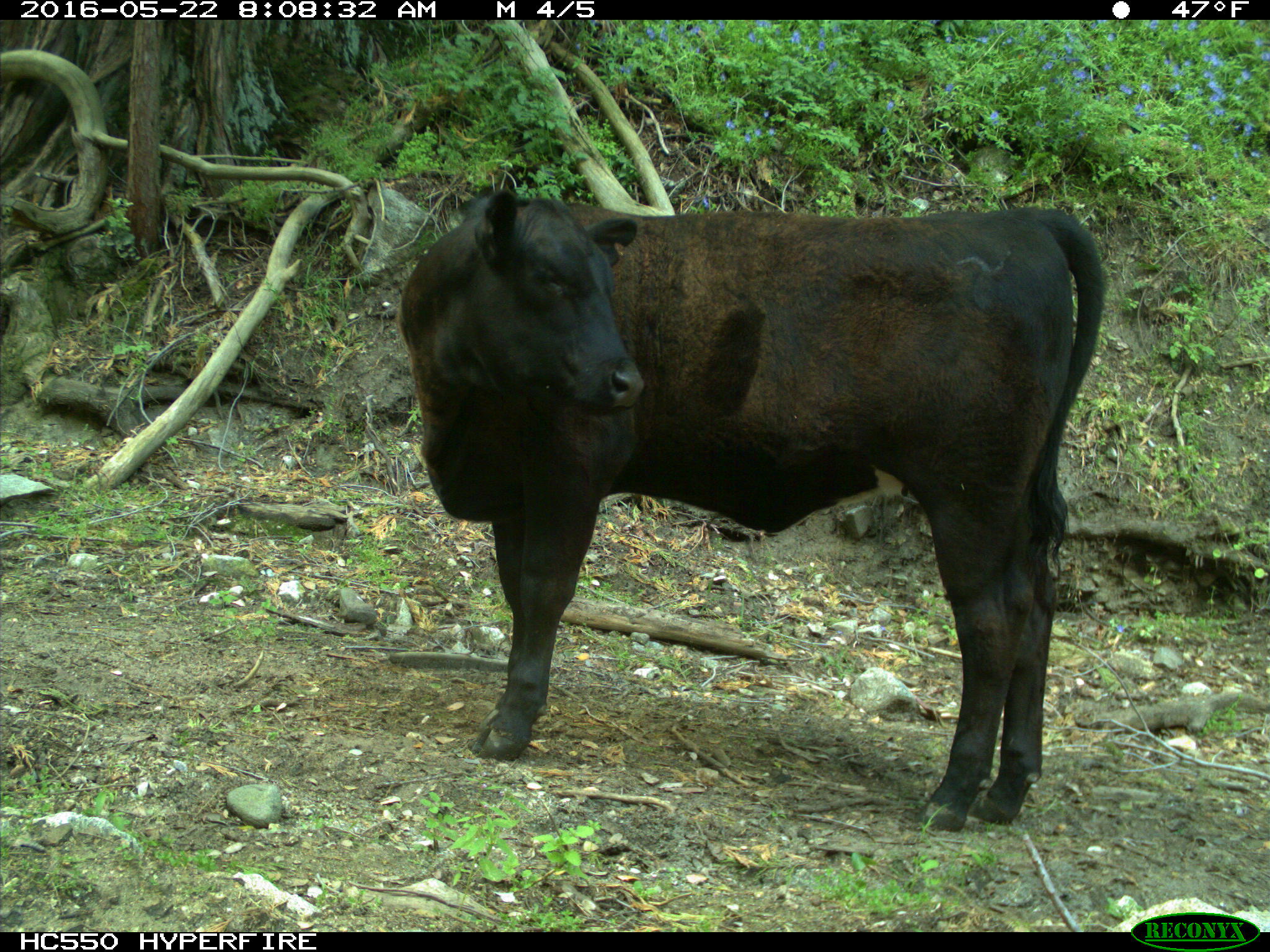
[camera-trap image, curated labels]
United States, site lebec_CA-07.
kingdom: Animalia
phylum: Chordata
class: Mammalia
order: Artiodactyla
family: Bovidae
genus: Bos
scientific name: Bos taurus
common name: domestic cow